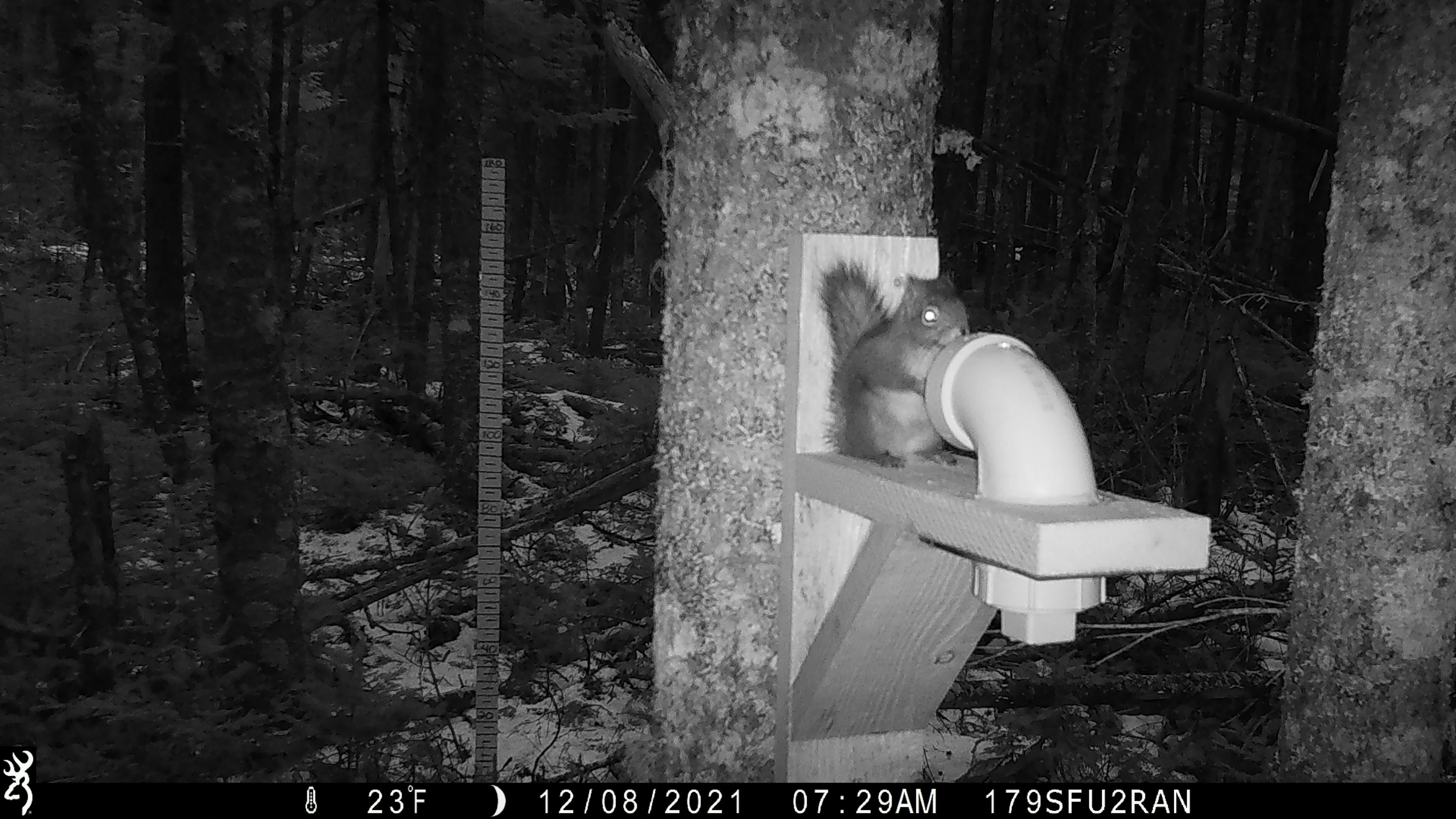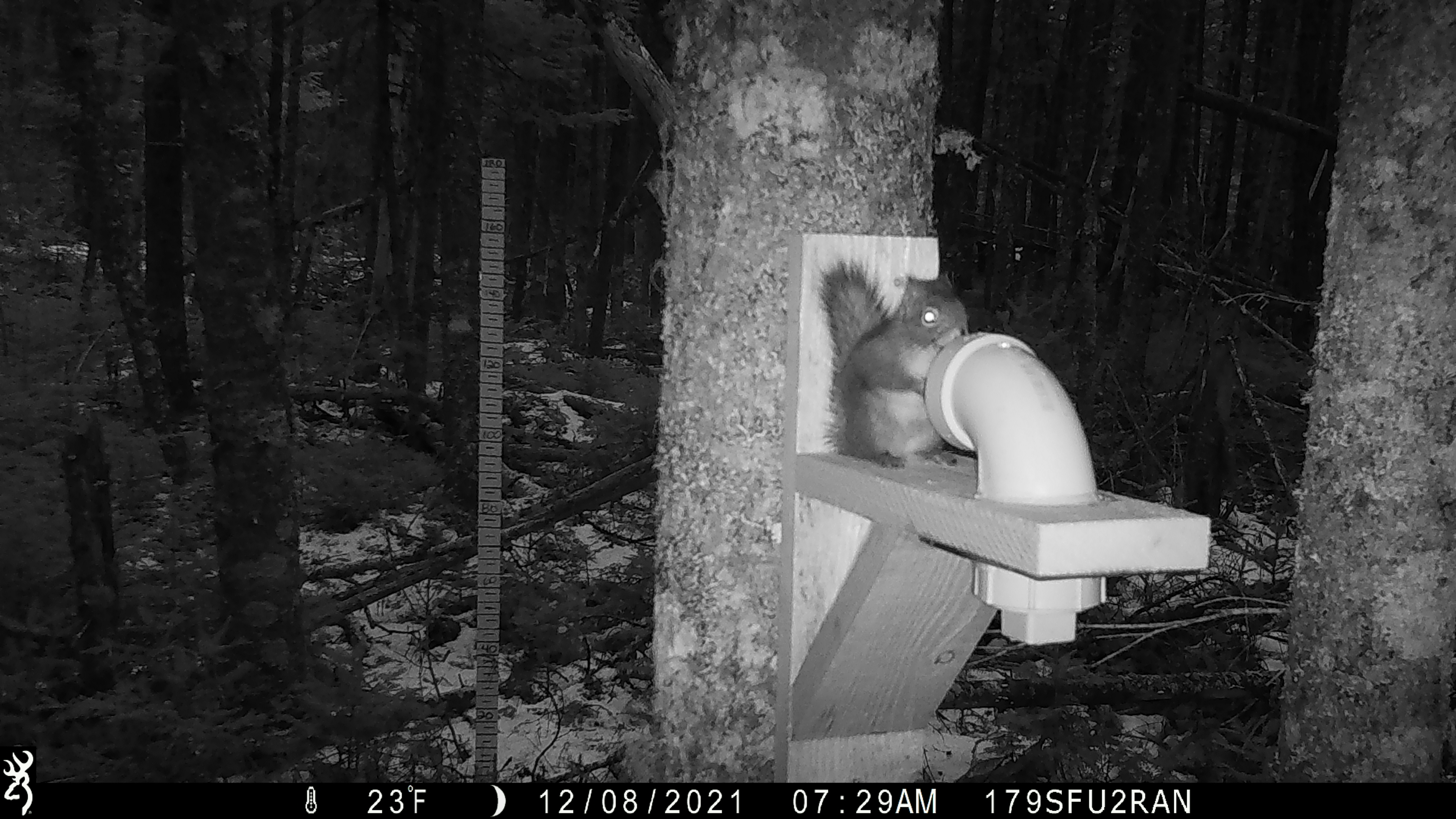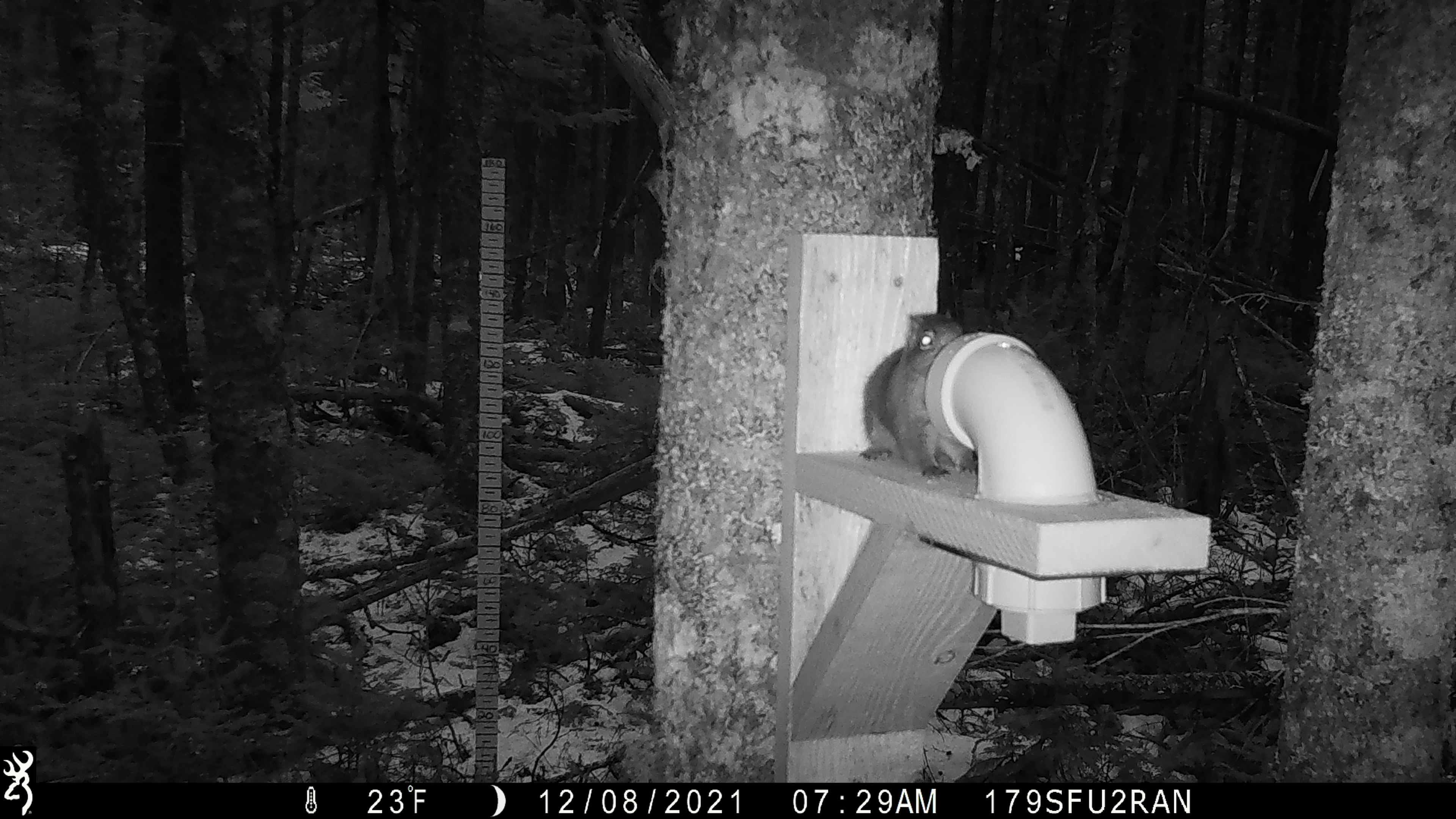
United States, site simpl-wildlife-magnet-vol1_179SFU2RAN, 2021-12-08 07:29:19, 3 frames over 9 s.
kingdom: Animalia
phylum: Chordata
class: Mammalia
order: Rodentia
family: Sciuridae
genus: Tamiasciurus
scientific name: Tamiasciurus hudsonicus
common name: red squirrel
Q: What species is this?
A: Red squirrel (Tamiasciurus hudsonicus).